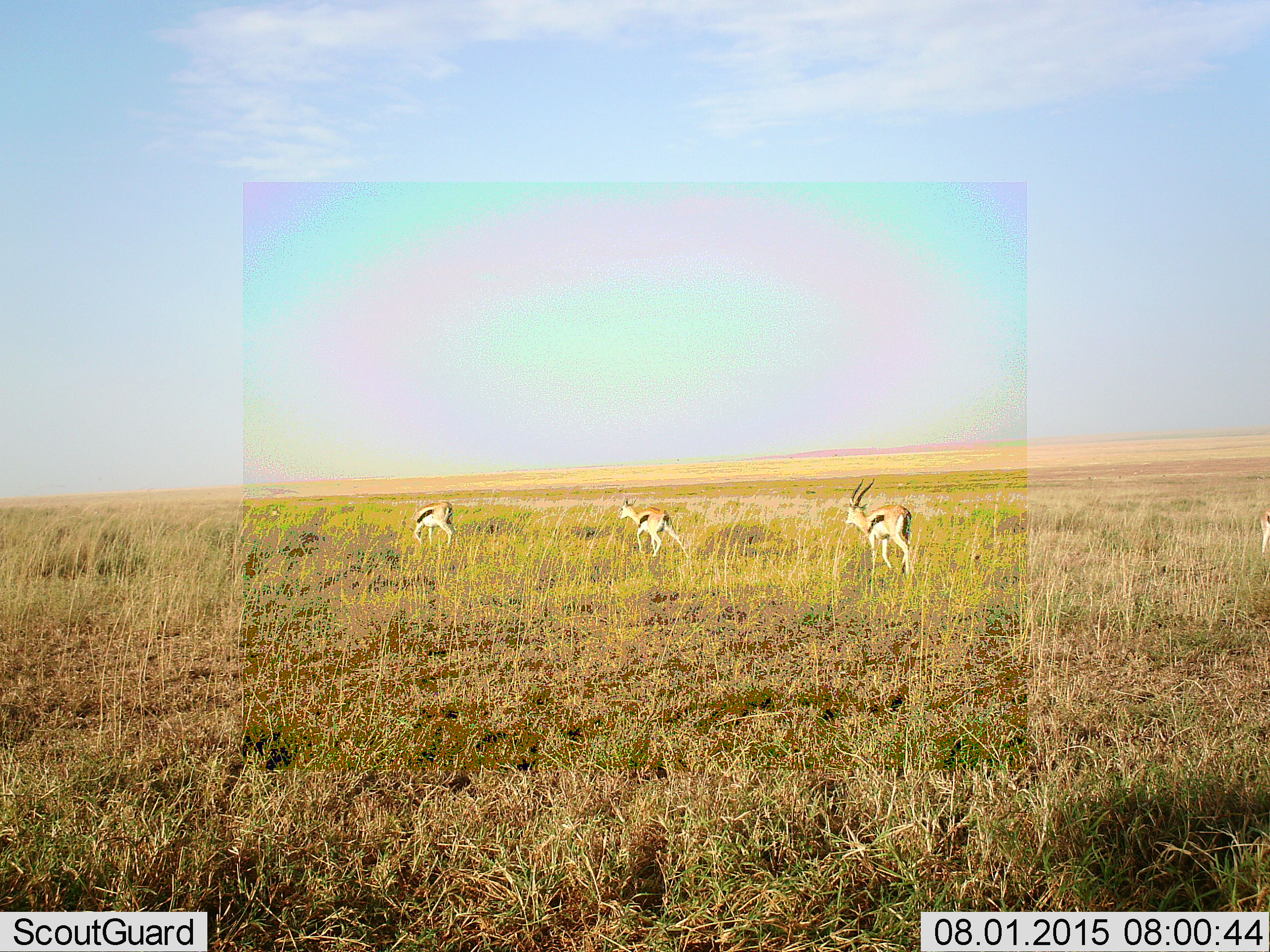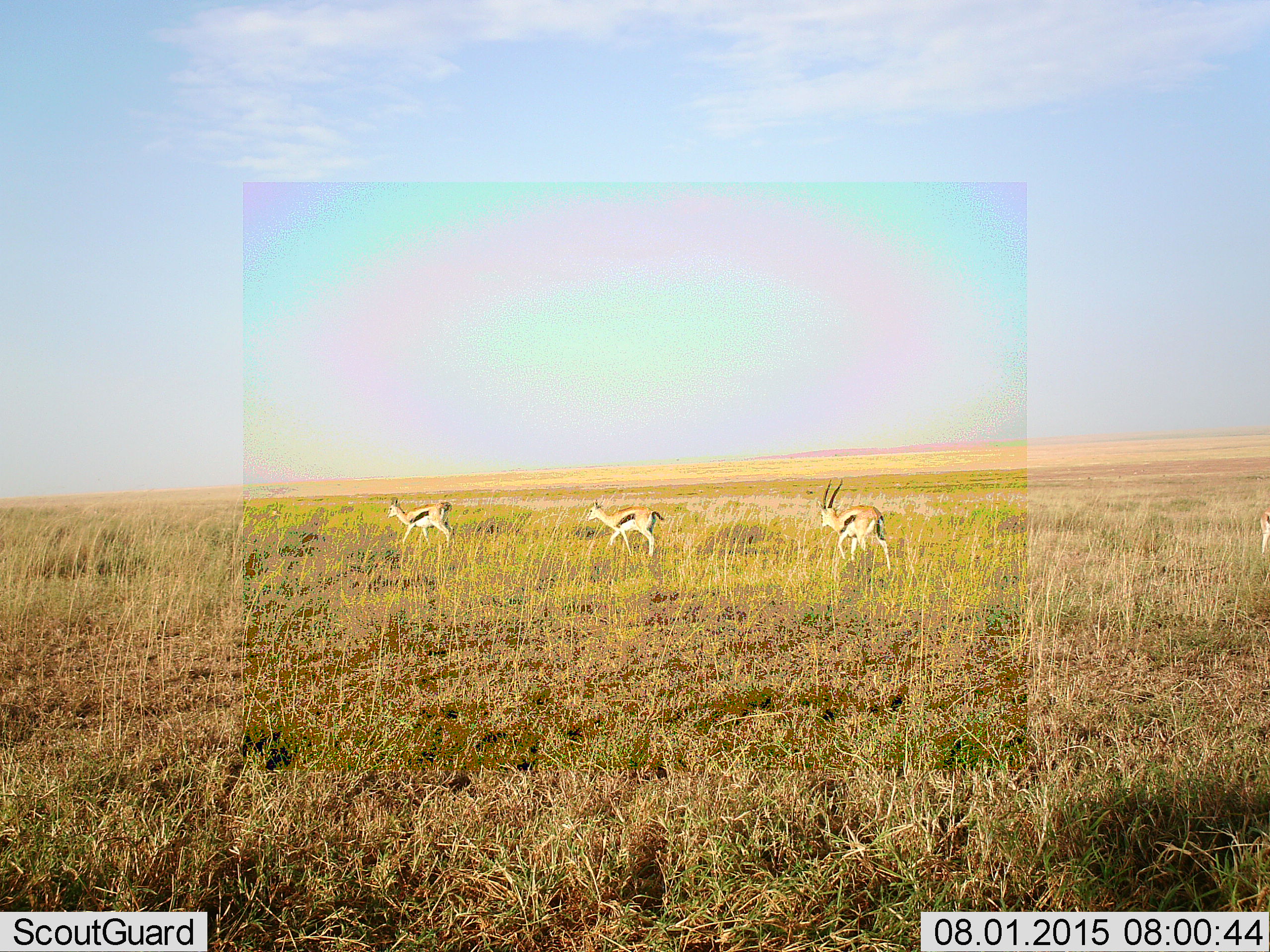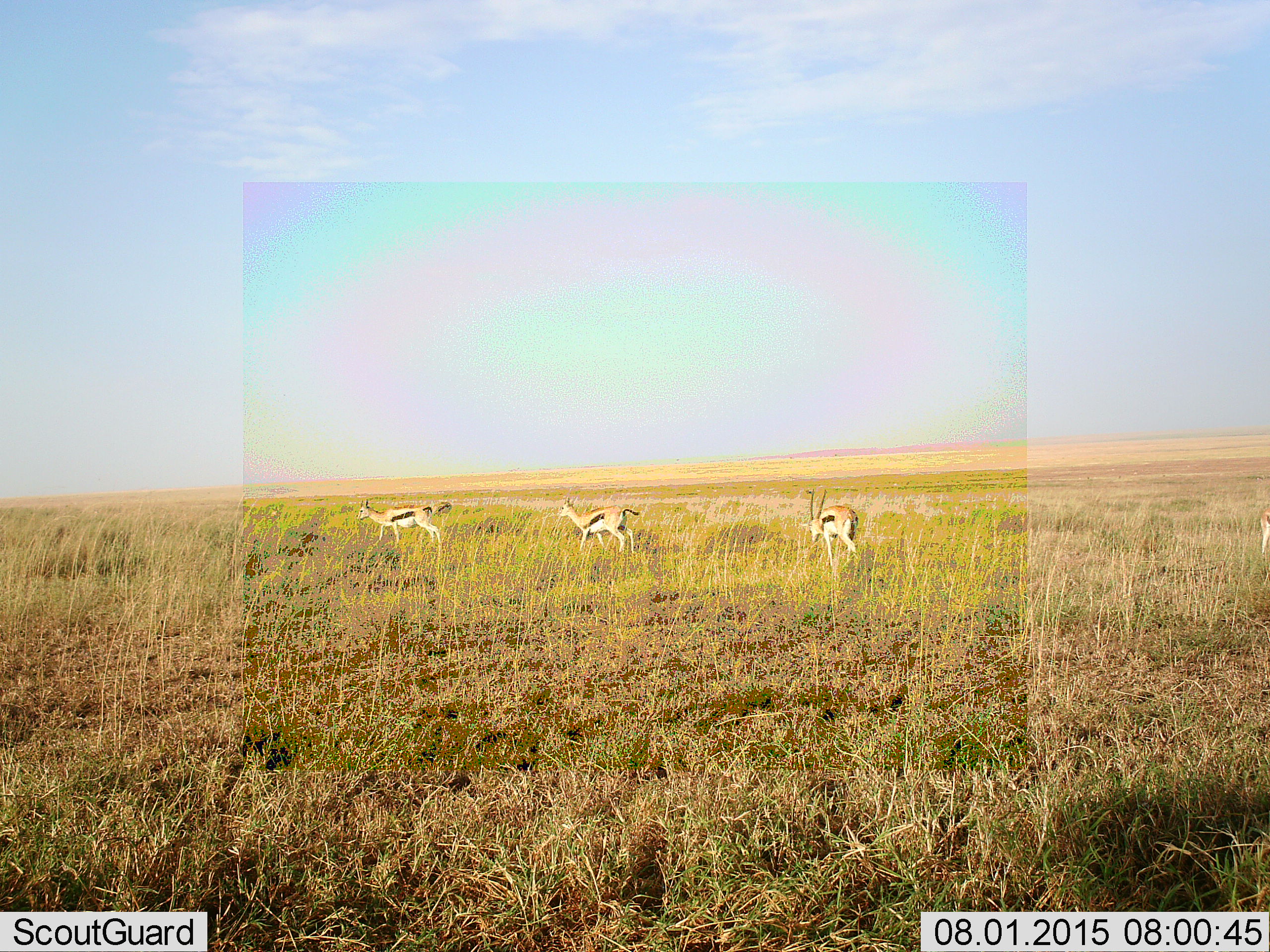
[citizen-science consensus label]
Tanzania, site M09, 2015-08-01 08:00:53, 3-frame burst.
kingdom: Animalia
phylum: Chordata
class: Mammalia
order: Artiodactyla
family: Bovidae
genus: Eudorcas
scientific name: Eudorcas thomsonii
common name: thomson's gazelle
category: gazellethomsons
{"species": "gazellethomsons (thomson's gazelle) (Eudorcas thomsonii)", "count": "4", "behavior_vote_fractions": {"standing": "60%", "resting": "0%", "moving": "100%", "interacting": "0%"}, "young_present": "0%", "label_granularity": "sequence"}